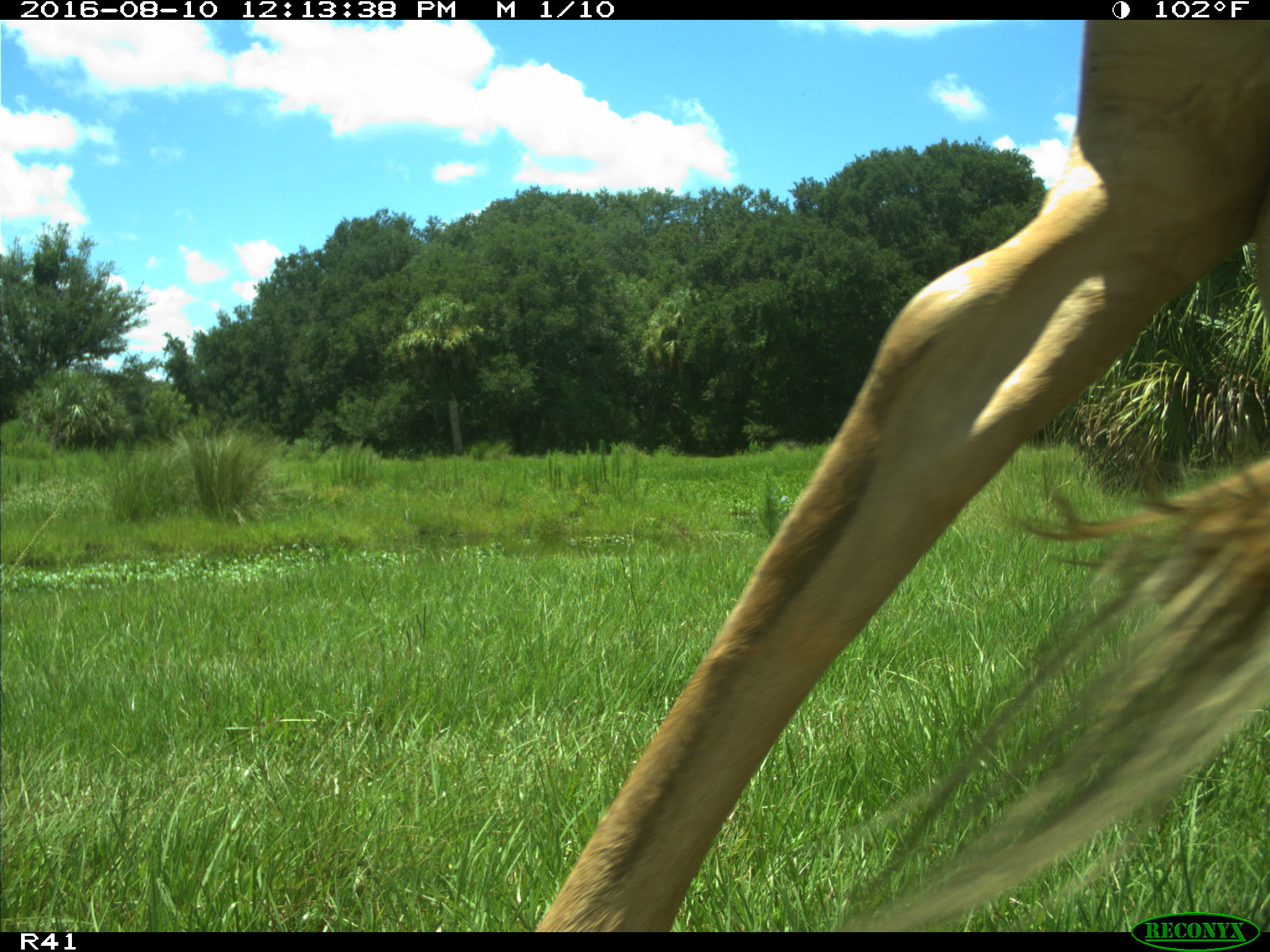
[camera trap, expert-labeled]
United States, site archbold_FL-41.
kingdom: Animalia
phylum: Chordata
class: Mammalia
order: Artiodactyla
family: Bovidae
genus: Bos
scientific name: Bos taurus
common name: domestic cow